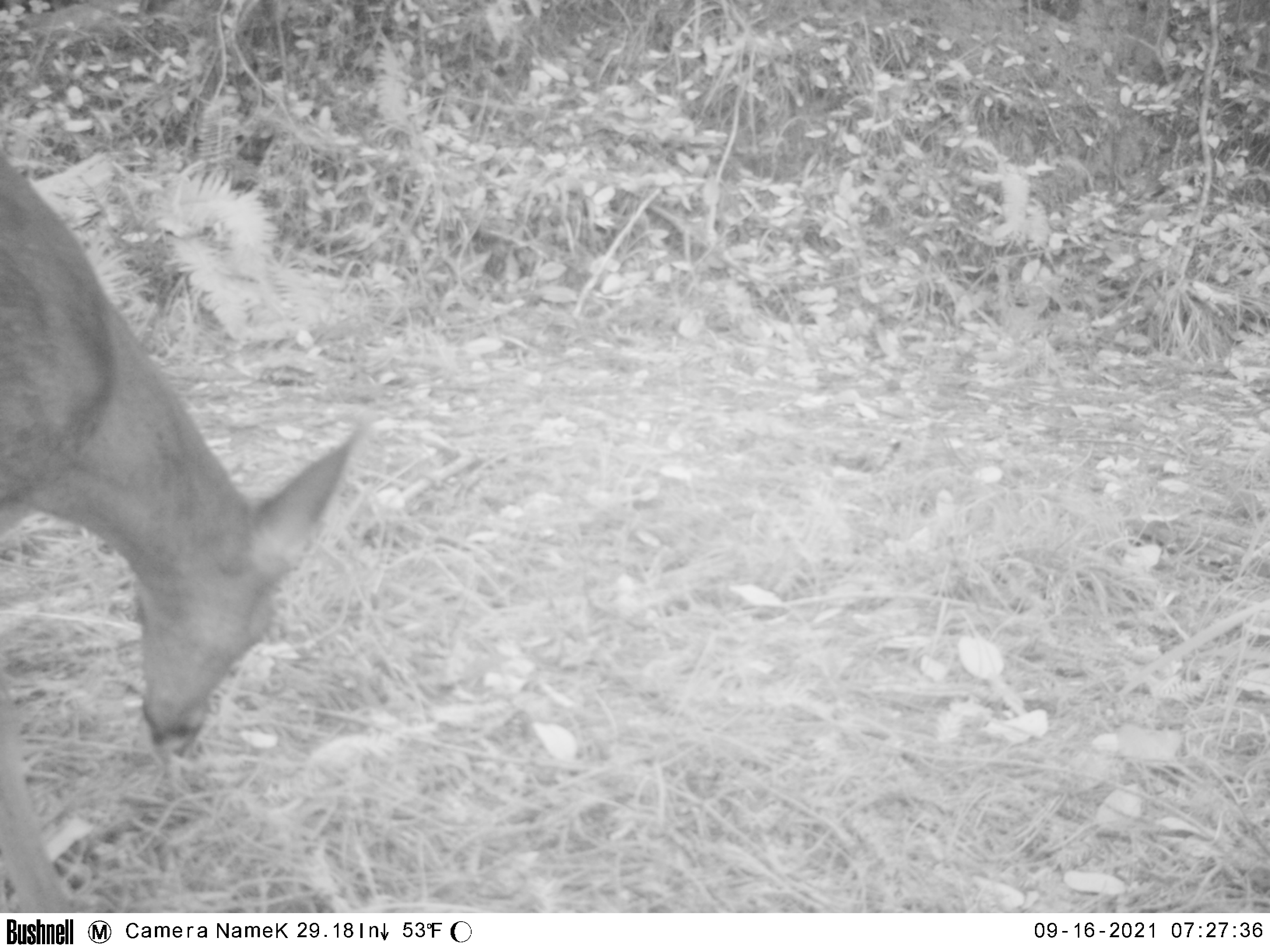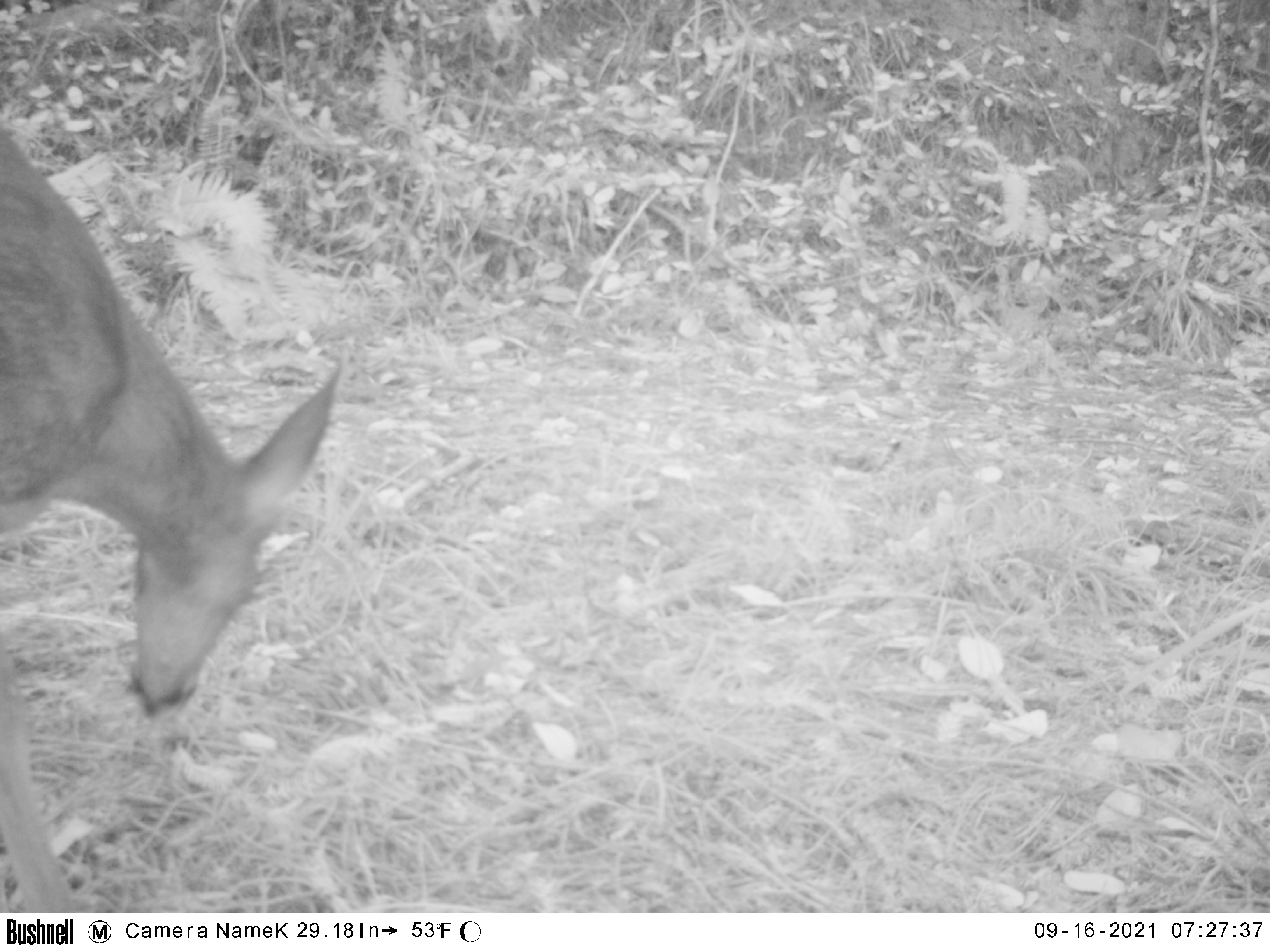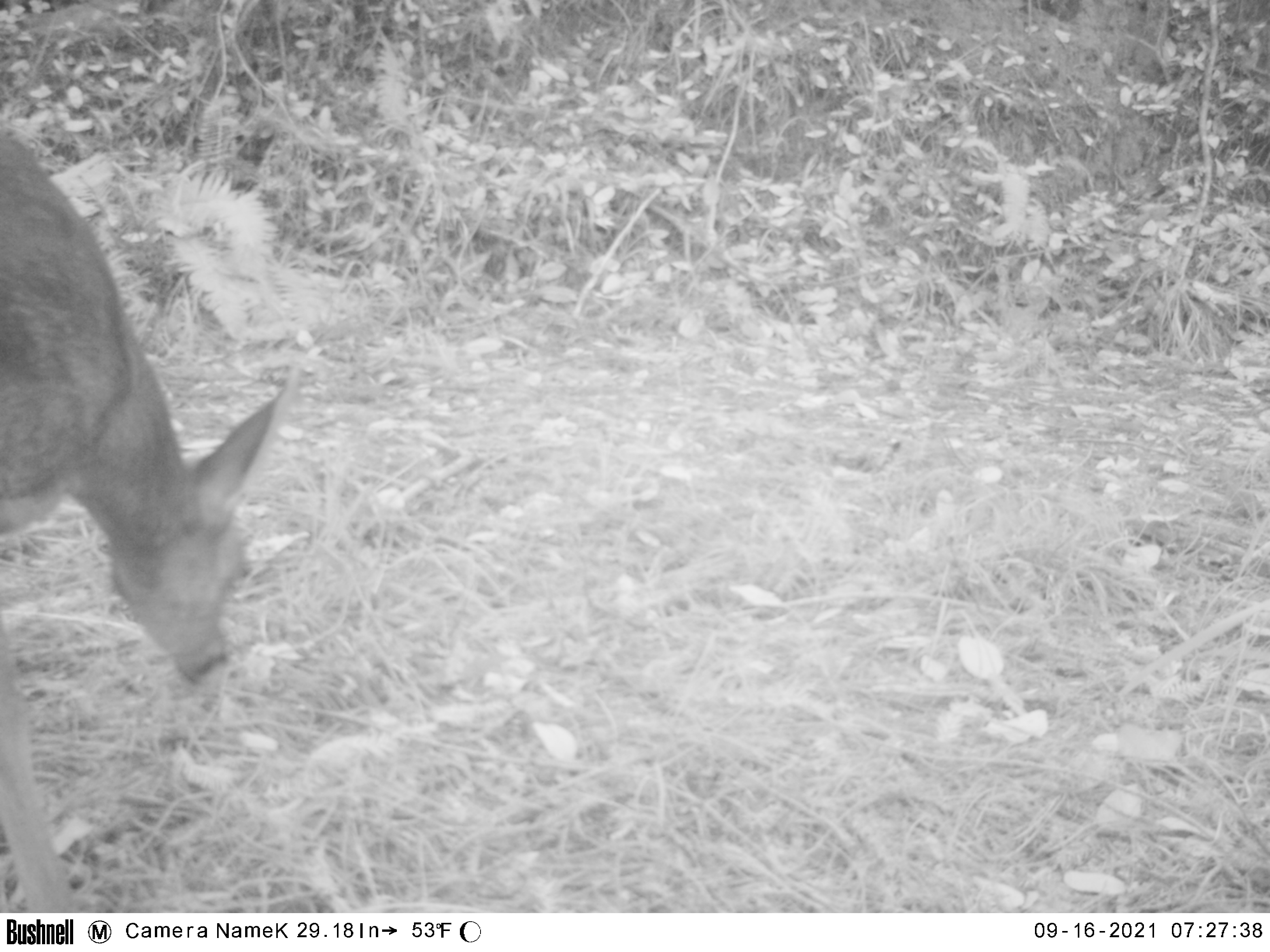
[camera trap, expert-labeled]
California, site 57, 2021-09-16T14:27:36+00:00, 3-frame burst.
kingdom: Animalia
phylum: Chordata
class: Mammalia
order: Artiodactyla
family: Cervidae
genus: Odocoileus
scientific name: Odocoileus hemionus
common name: mule deer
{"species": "mule deer (Odocoileus hemionus)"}